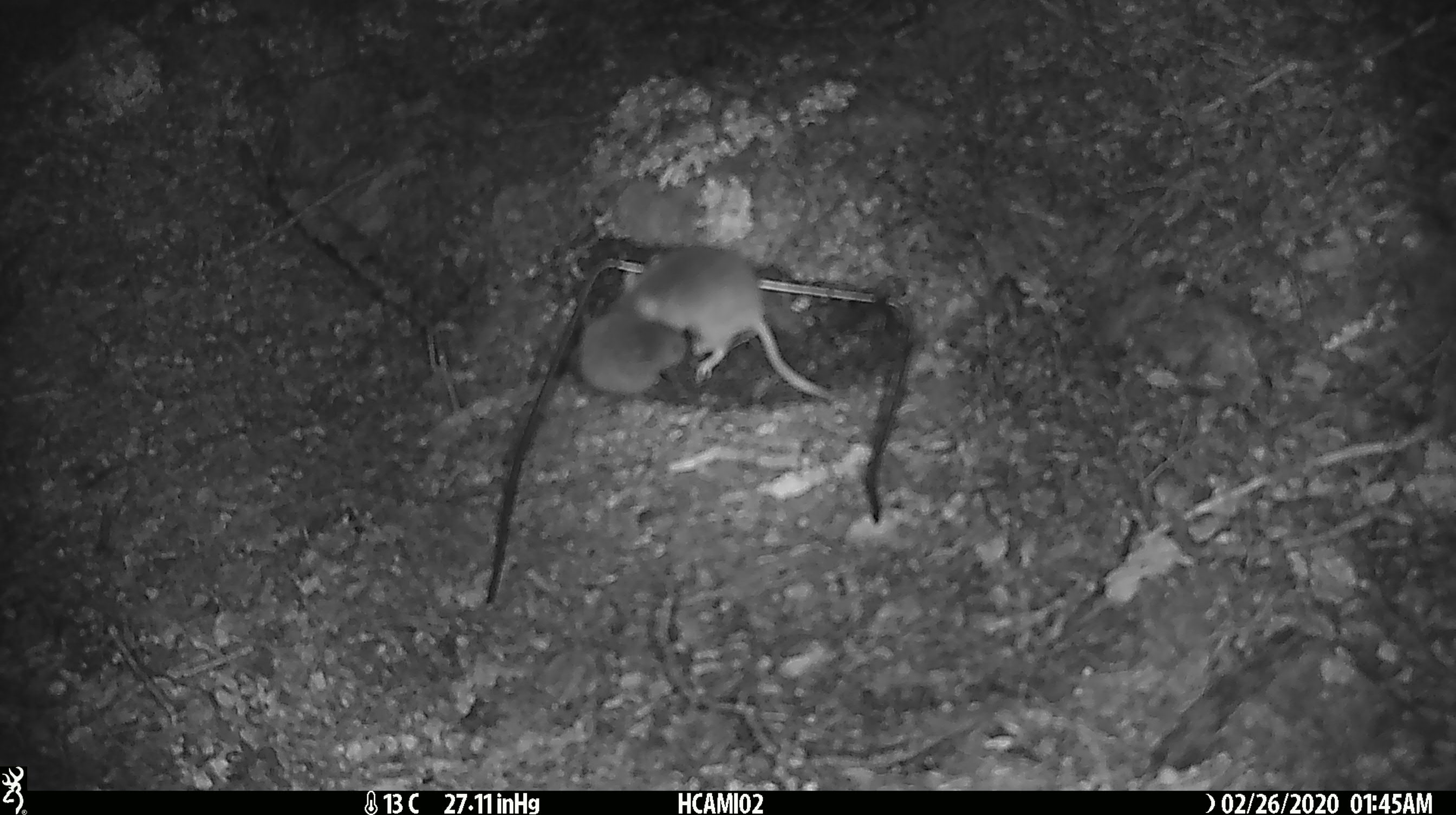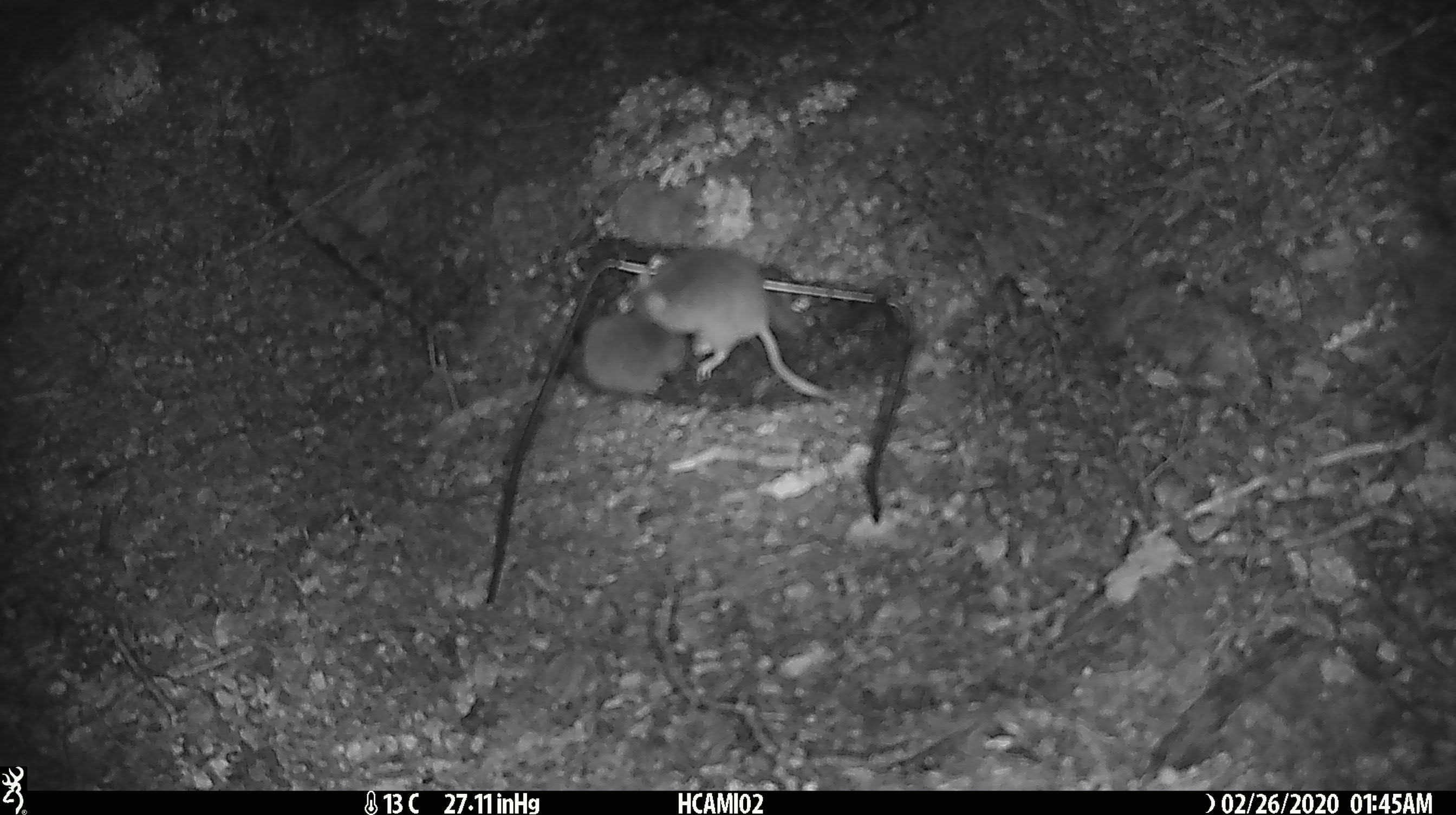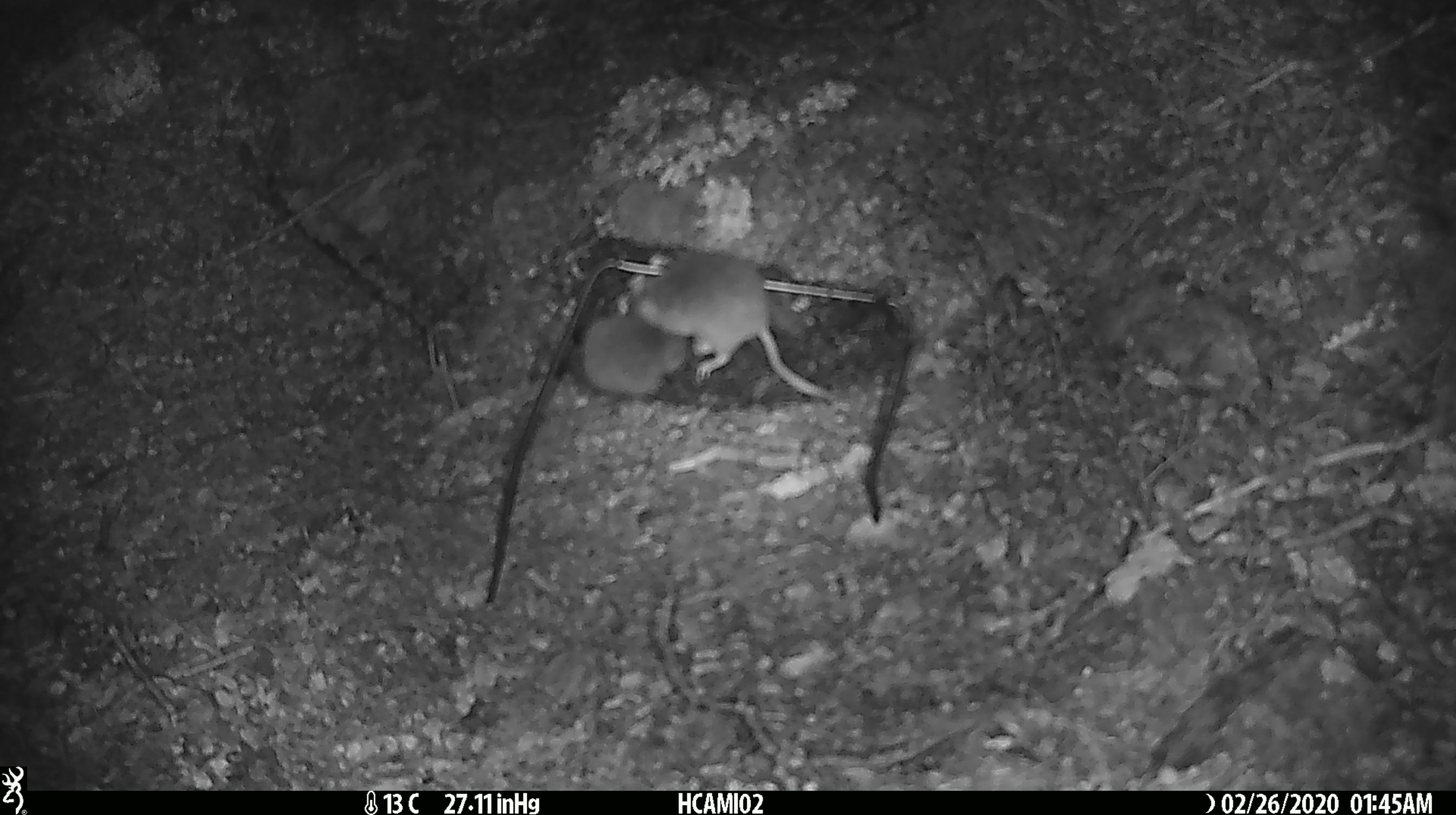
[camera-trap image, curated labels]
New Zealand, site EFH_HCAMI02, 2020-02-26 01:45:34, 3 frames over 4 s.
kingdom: Animalia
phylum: Chordata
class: Mammalia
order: Rodentia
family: Muridae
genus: Mus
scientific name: Mus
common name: mouse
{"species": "mouse (Mus)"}